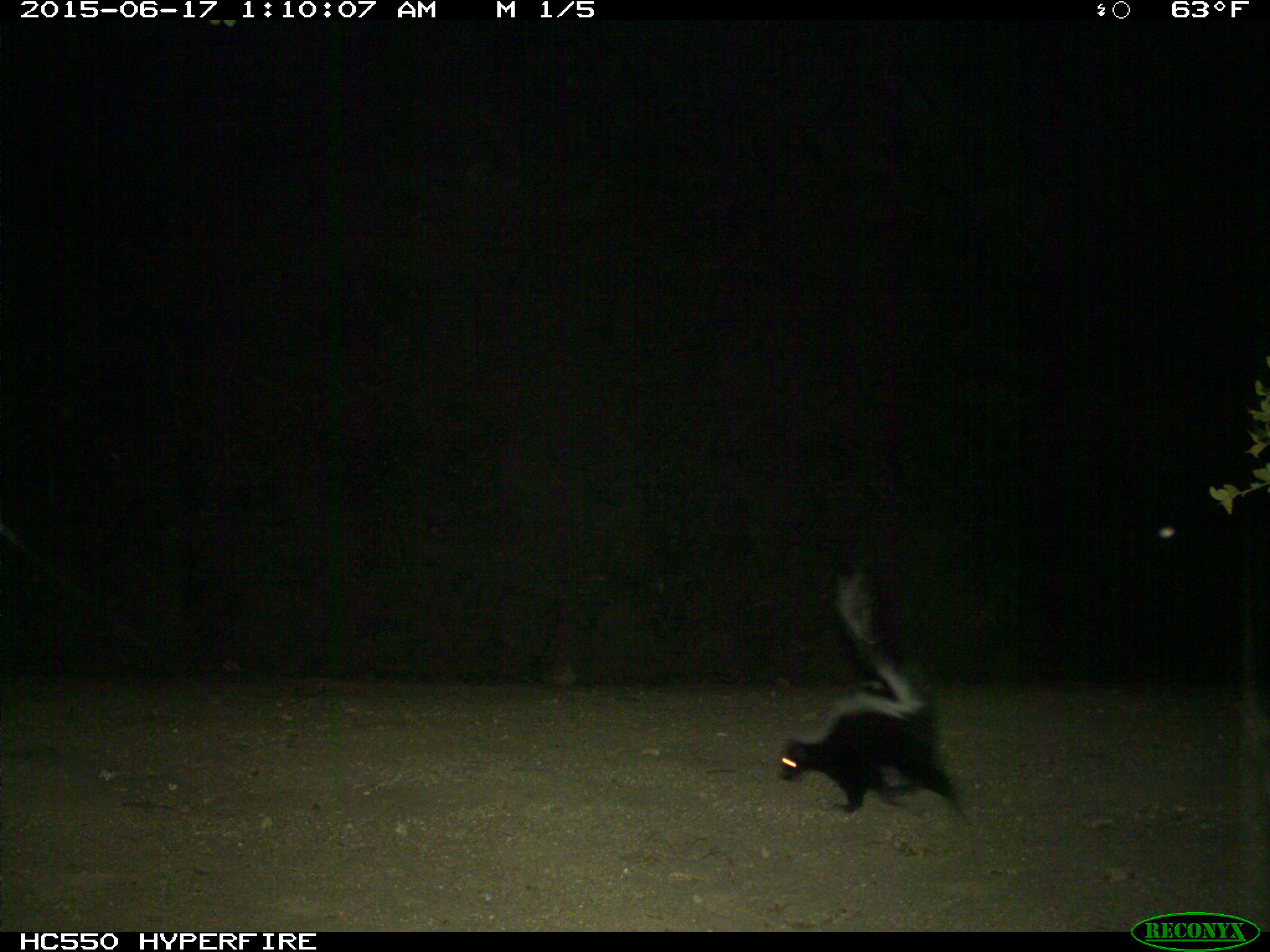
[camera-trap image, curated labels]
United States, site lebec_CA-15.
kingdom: Animalia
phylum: Chordata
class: Mammalia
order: Carnivora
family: Mephitidae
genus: Mephitis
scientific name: Mephitis mephitis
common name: striped skunk